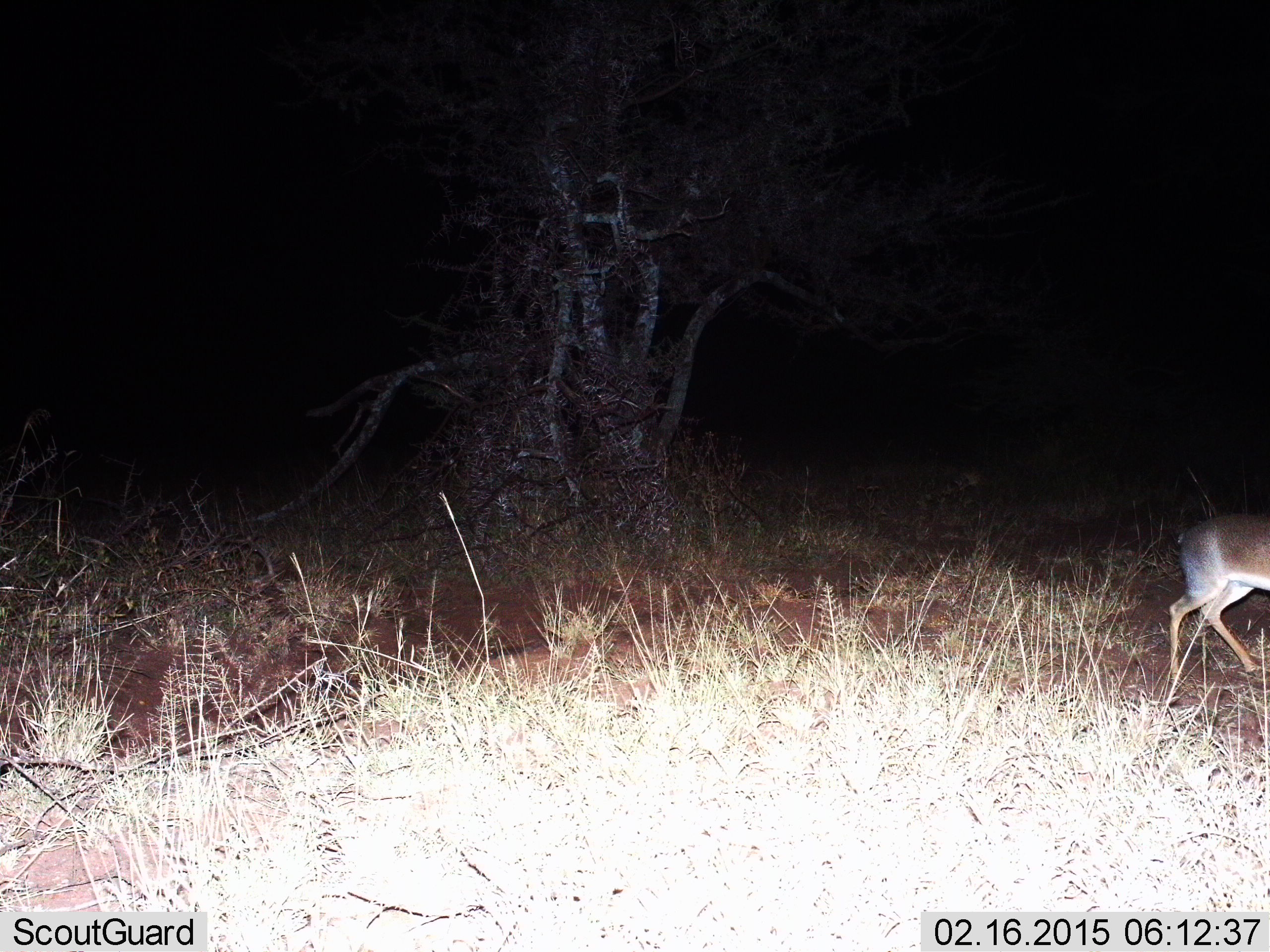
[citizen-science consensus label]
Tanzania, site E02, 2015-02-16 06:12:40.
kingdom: Animalia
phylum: Chordata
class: Mammalia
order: Artiodactyla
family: Bovidae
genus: Madoqua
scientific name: Madoqua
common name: dikdik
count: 1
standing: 20%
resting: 0%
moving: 80%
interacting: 0%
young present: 0%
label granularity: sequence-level